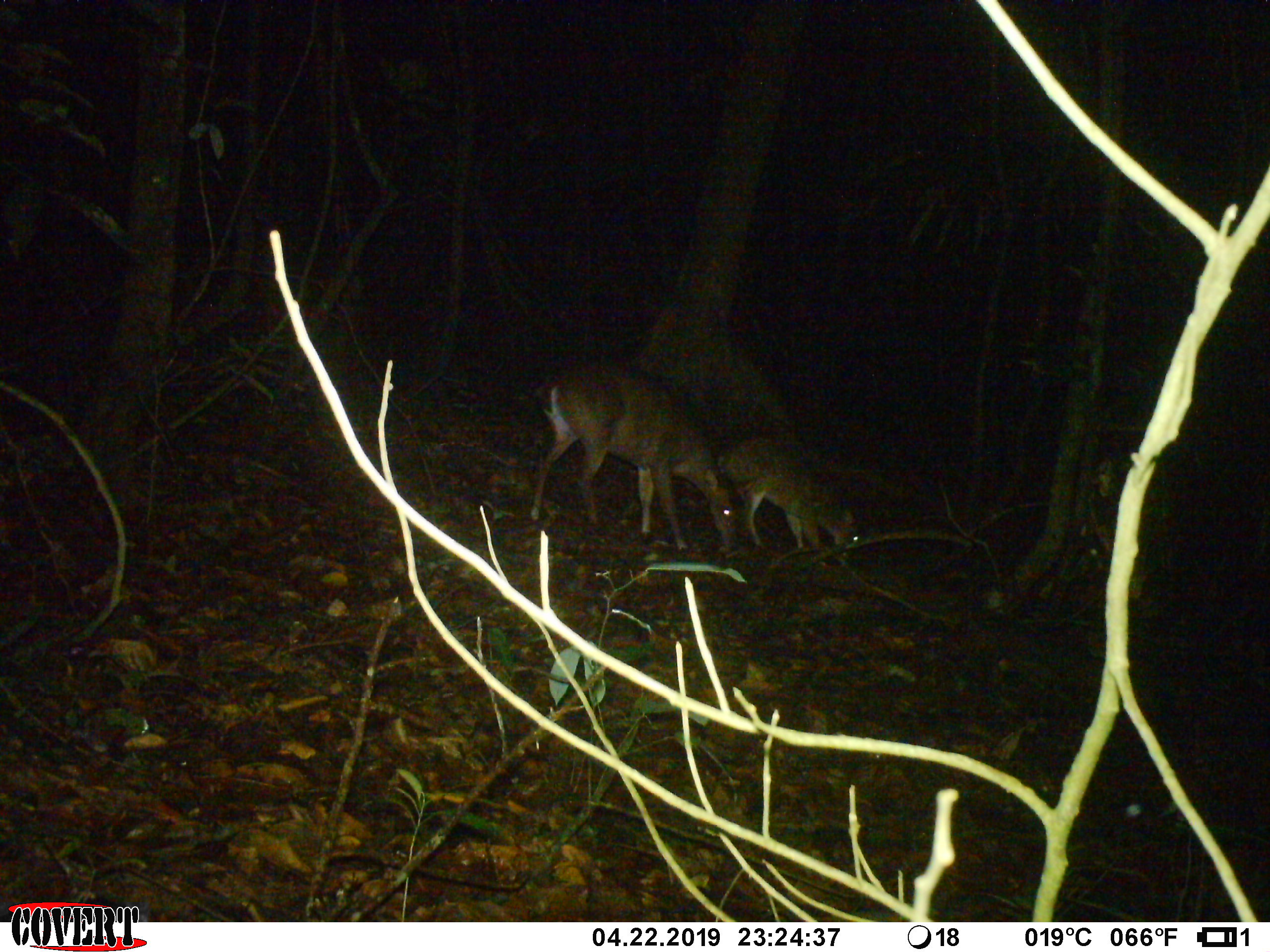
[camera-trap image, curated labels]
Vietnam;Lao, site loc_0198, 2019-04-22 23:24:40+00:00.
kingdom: Animalia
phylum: Chordata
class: Mammalia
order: Artiodactyla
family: Cervidae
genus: Muntiacus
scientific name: Muntiacus vuquangensis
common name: large-antlered muntjac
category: large antlered muntjac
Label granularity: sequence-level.